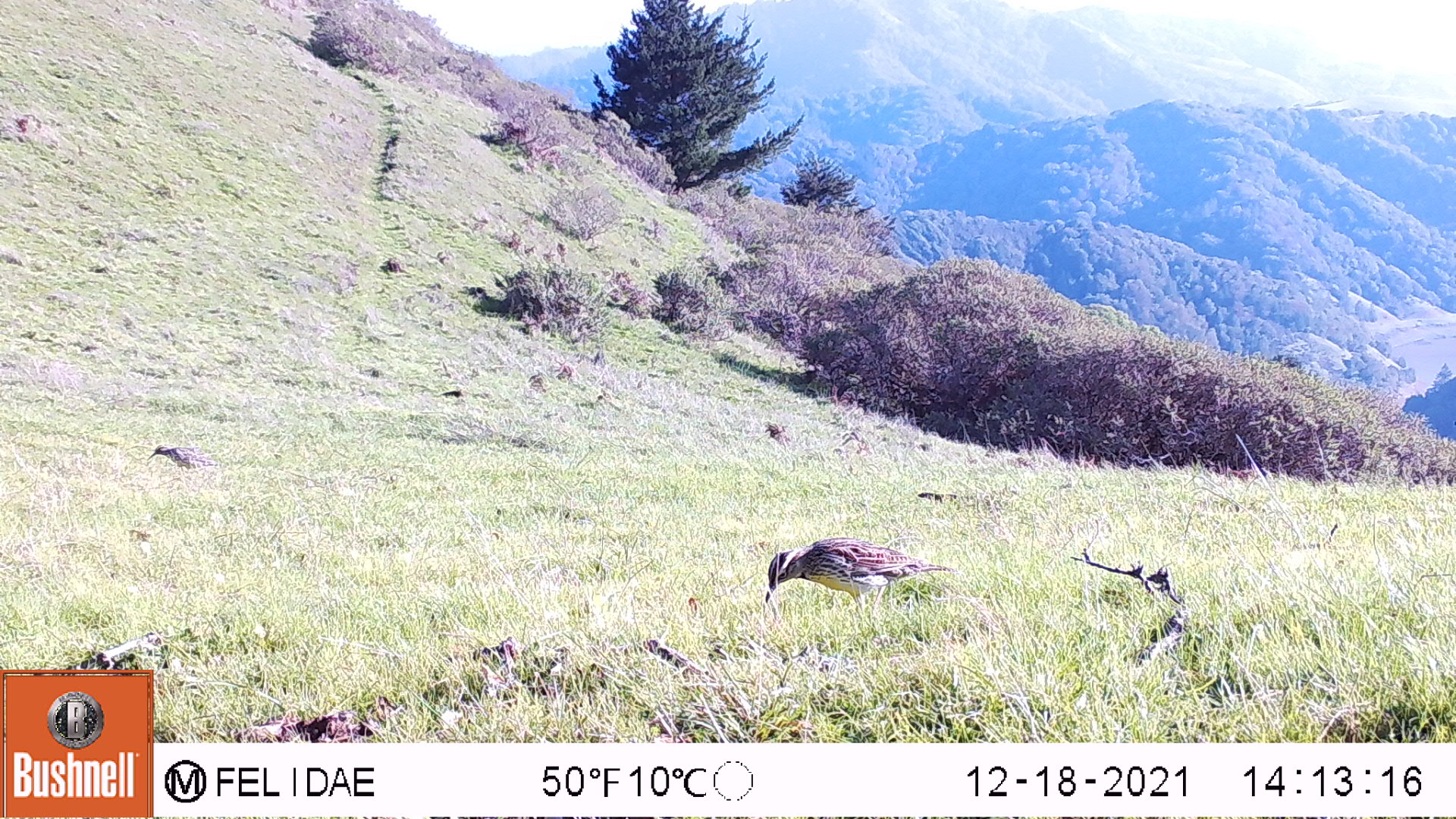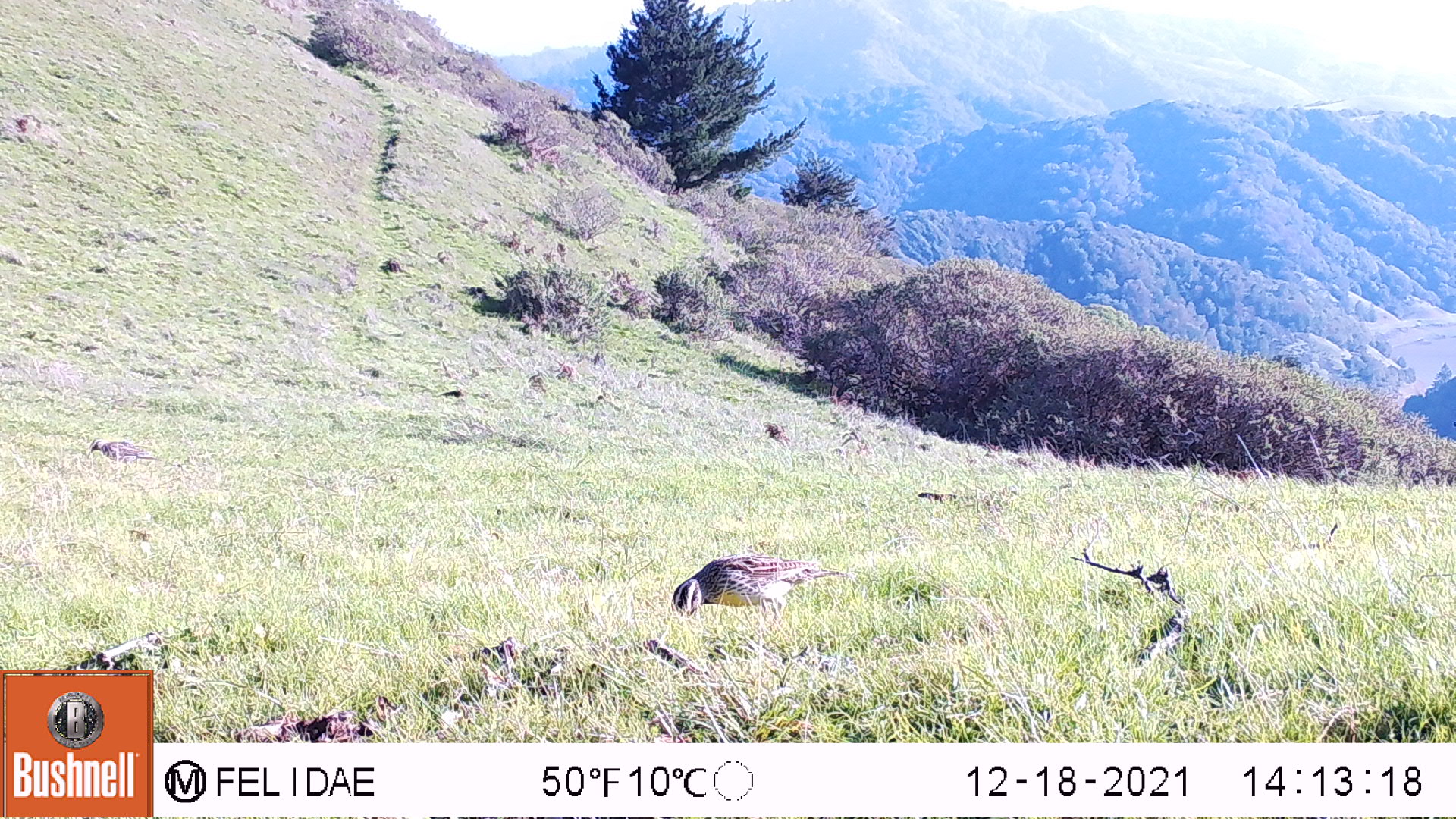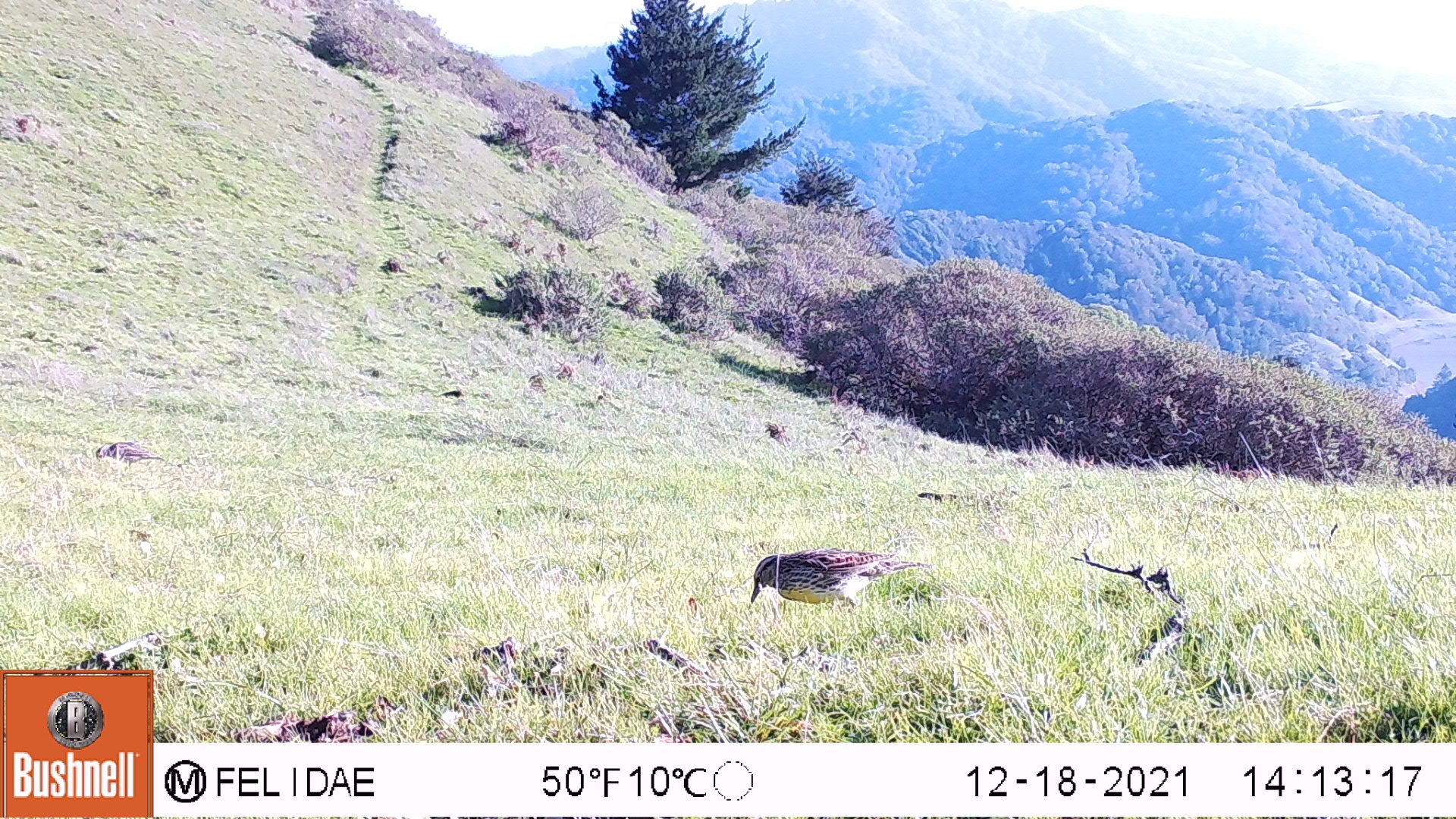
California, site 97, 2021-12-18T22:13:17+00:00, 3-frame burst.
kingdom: Animalia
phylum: Chordata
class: Aves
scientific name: Aves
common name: bird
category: unknown bird